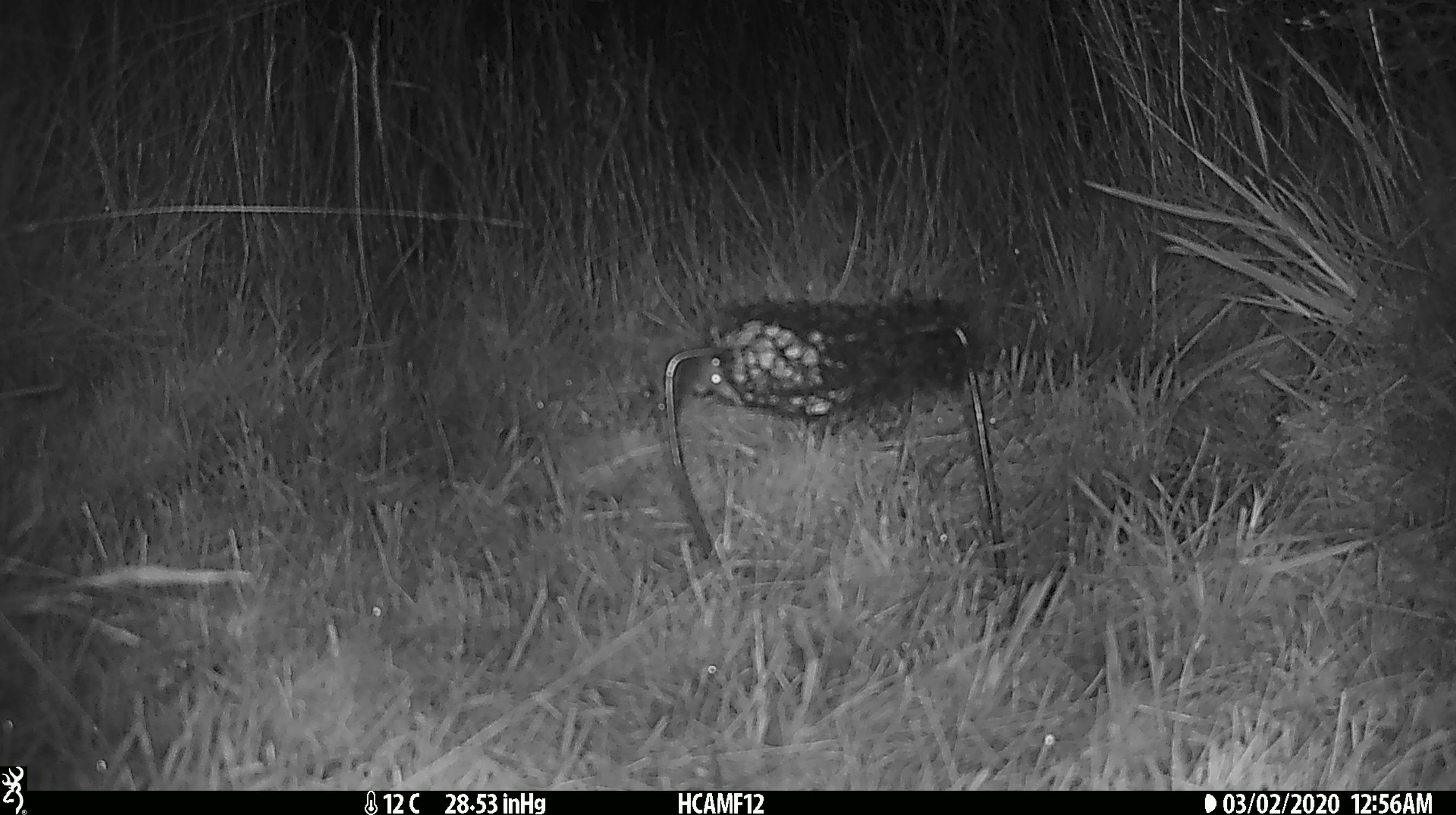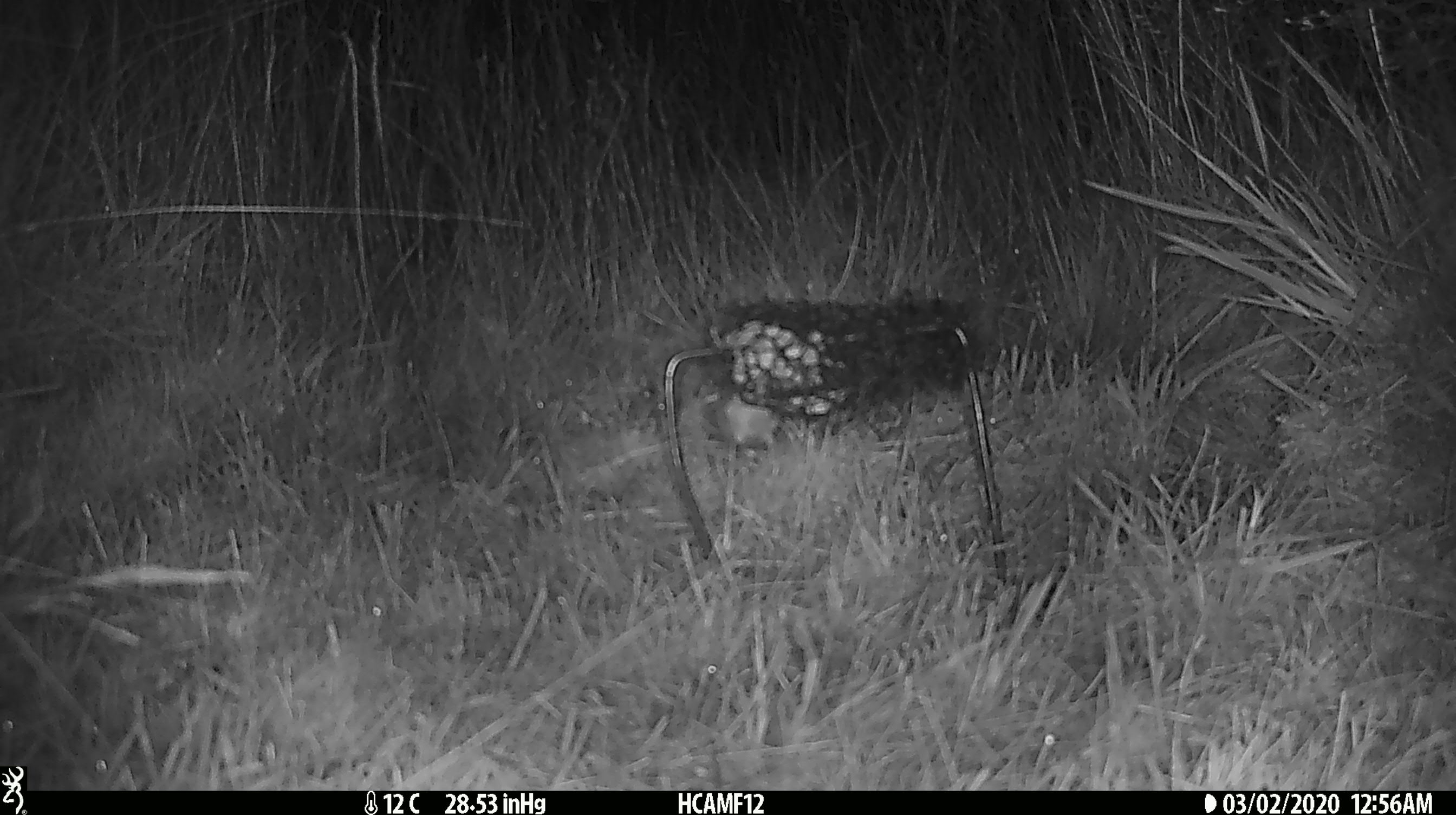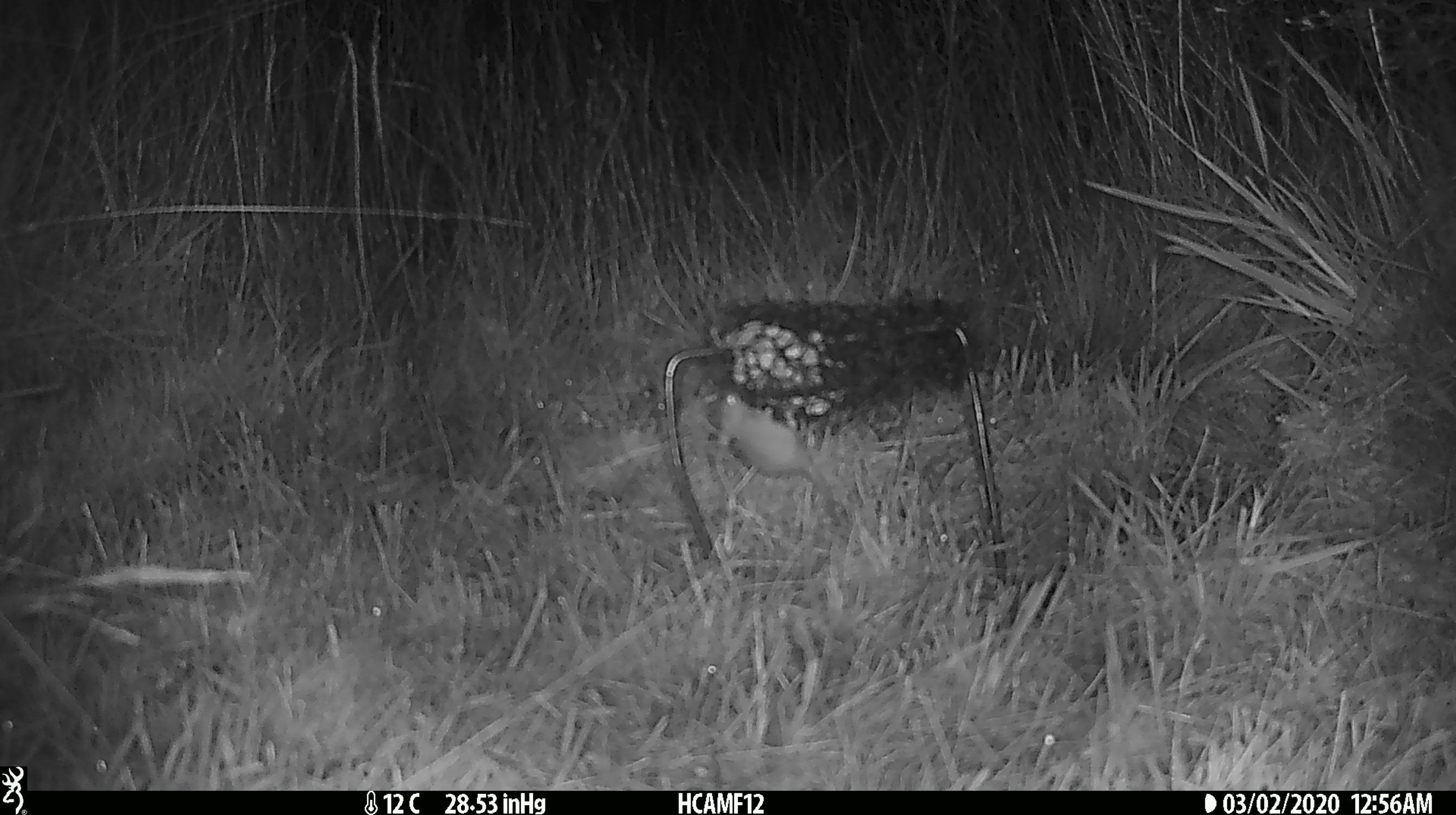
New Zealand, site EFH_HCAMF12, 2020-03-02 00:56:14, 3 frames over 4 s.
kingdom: Animalia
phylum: Chordata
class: Mammalia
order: Rodentia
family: Muridae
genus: Mus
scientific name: Mus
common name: mouse